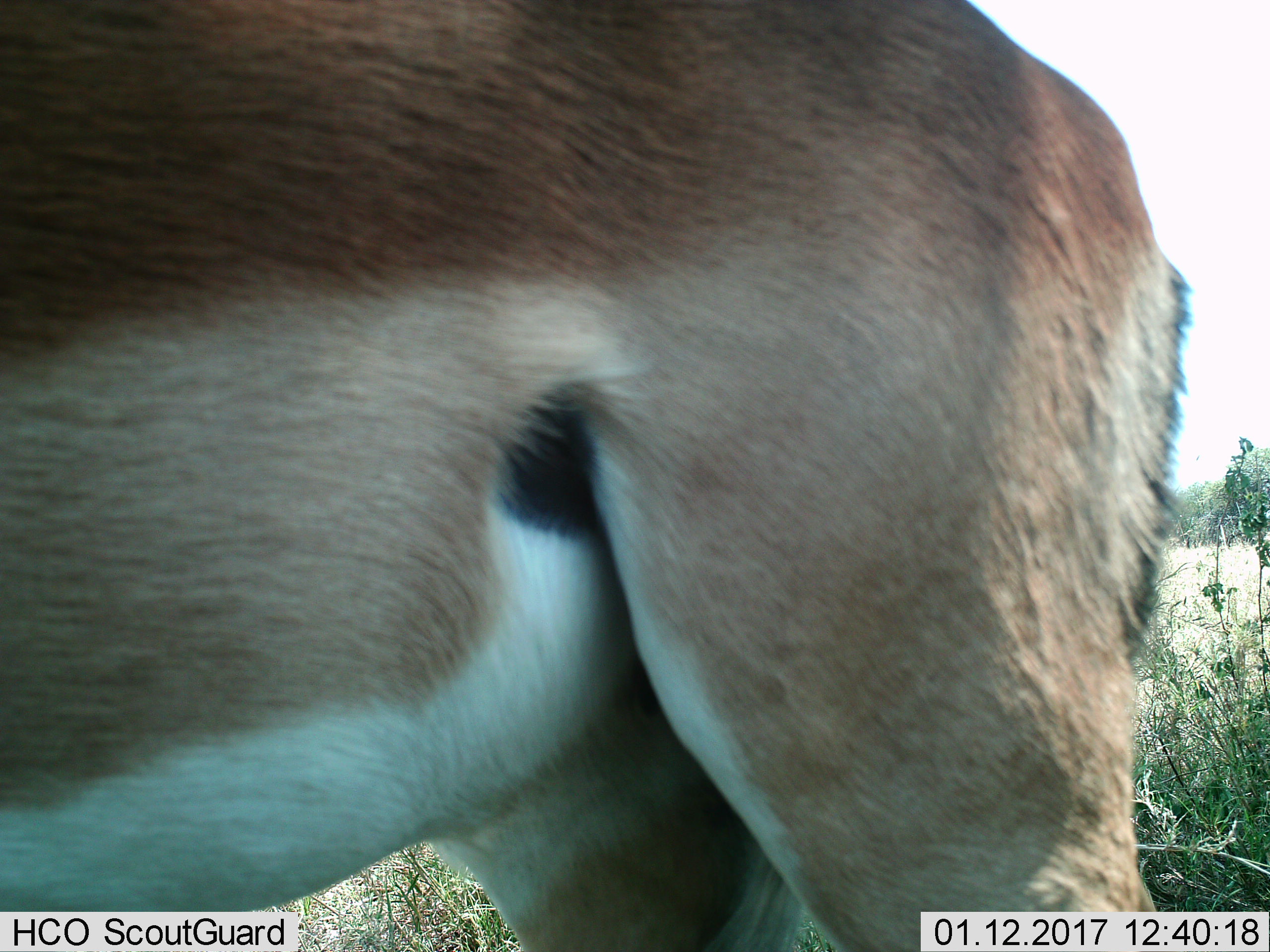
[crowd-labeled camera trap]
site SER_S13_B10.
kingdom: Animalia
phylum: Chordata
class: Mammalia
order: Artiodactyla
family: Bovidae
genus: Eudorcas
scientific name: Eudorcas thomsonii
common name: thomson's gazelle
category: gazellethomsons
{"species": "gazellethomsons (thomson's gazelle) (Eudorcas thomsonii)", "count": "1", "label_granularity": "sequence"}